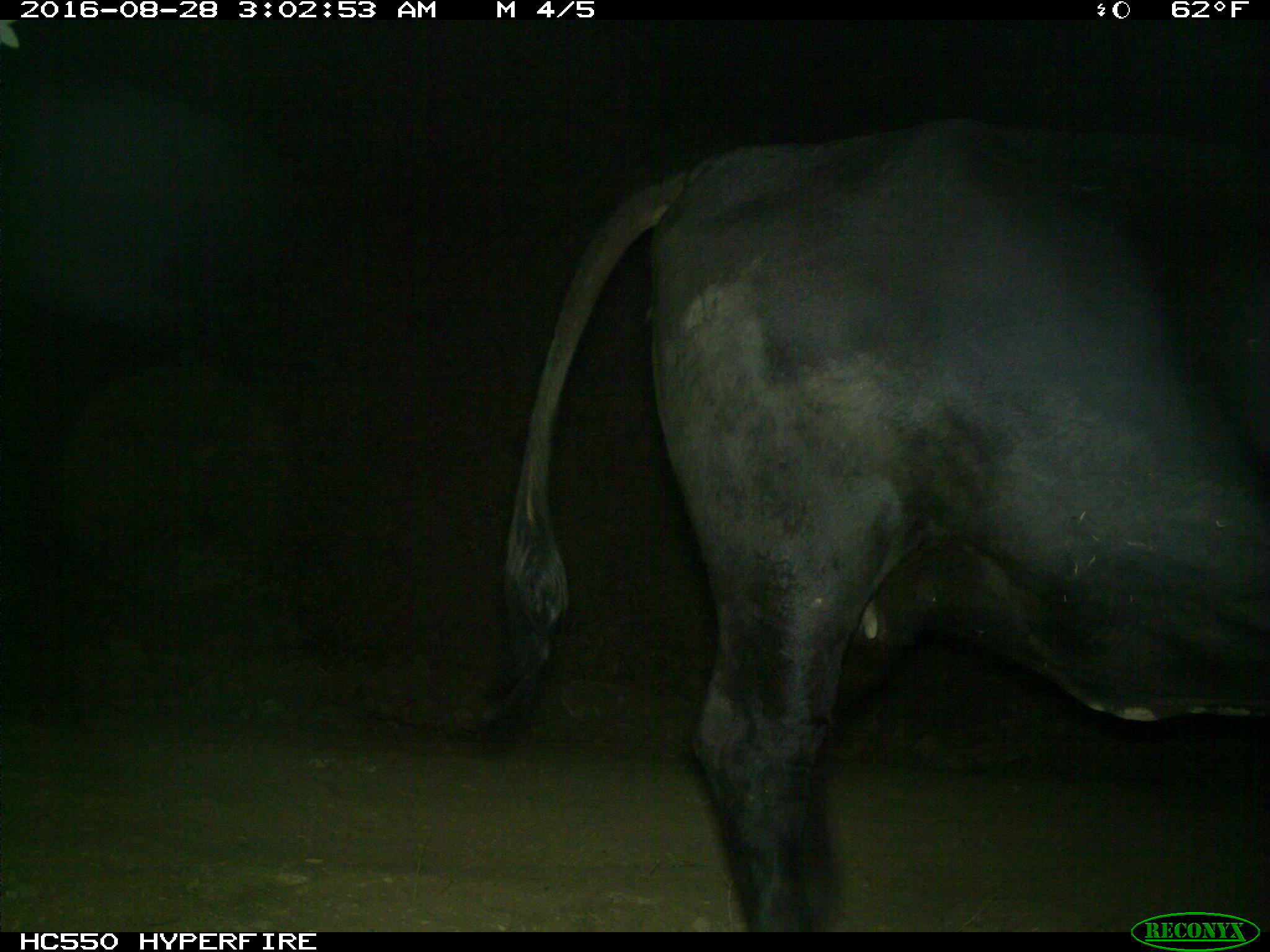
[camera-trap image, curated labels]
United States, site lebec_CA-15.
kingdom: Animalia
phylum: Chordata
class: Mammalia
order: Artiodactyla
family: Bovidae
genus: Bos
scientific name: Bos taurus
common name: domestic cow